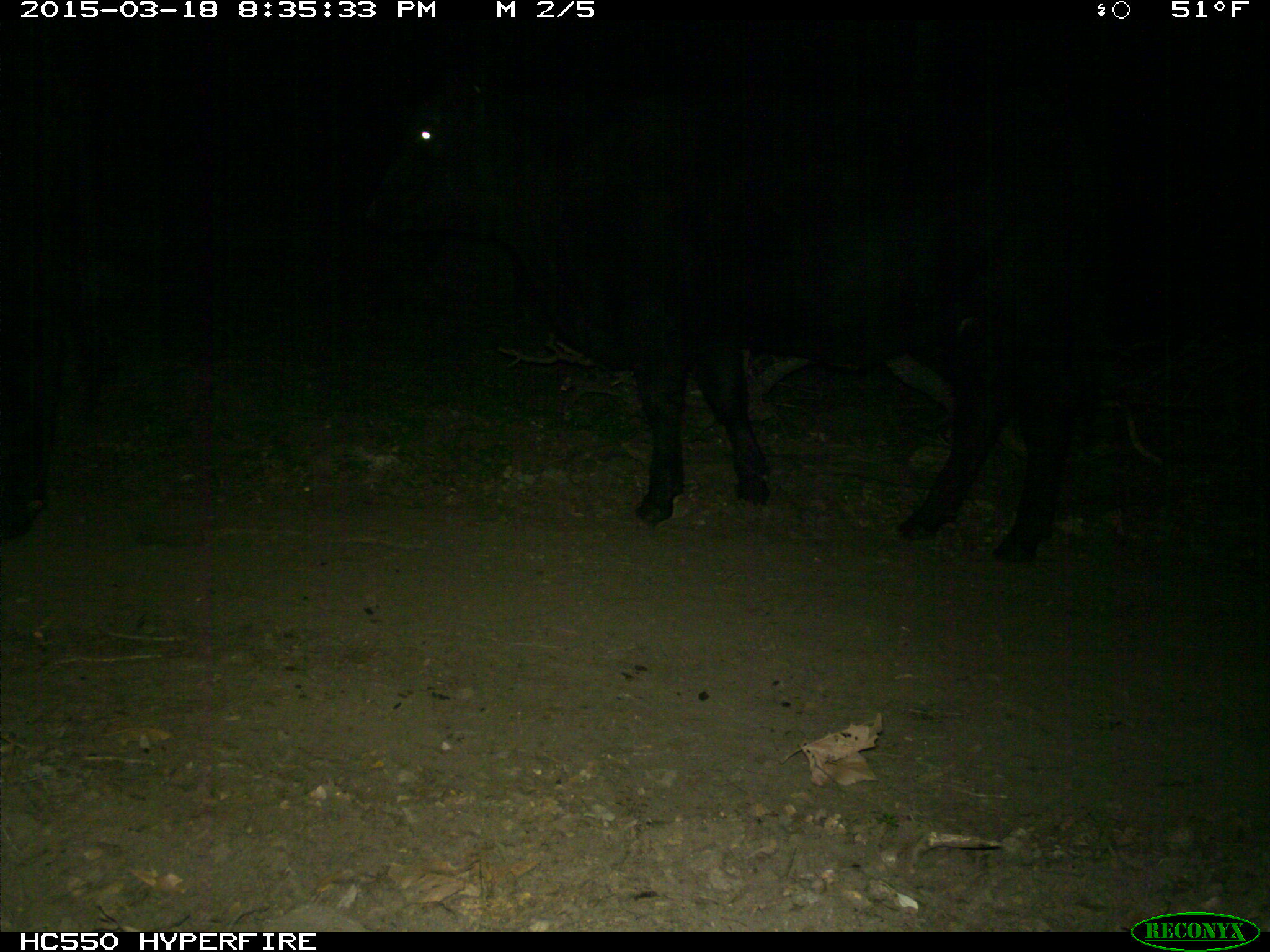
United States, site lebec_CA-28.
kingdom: Animalia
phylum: Chordata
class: Mammalia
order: Artiodactyla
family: Bovidae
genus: Bos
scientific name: Bos taurus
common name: domestic cow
Bos taurus (domestic cow).